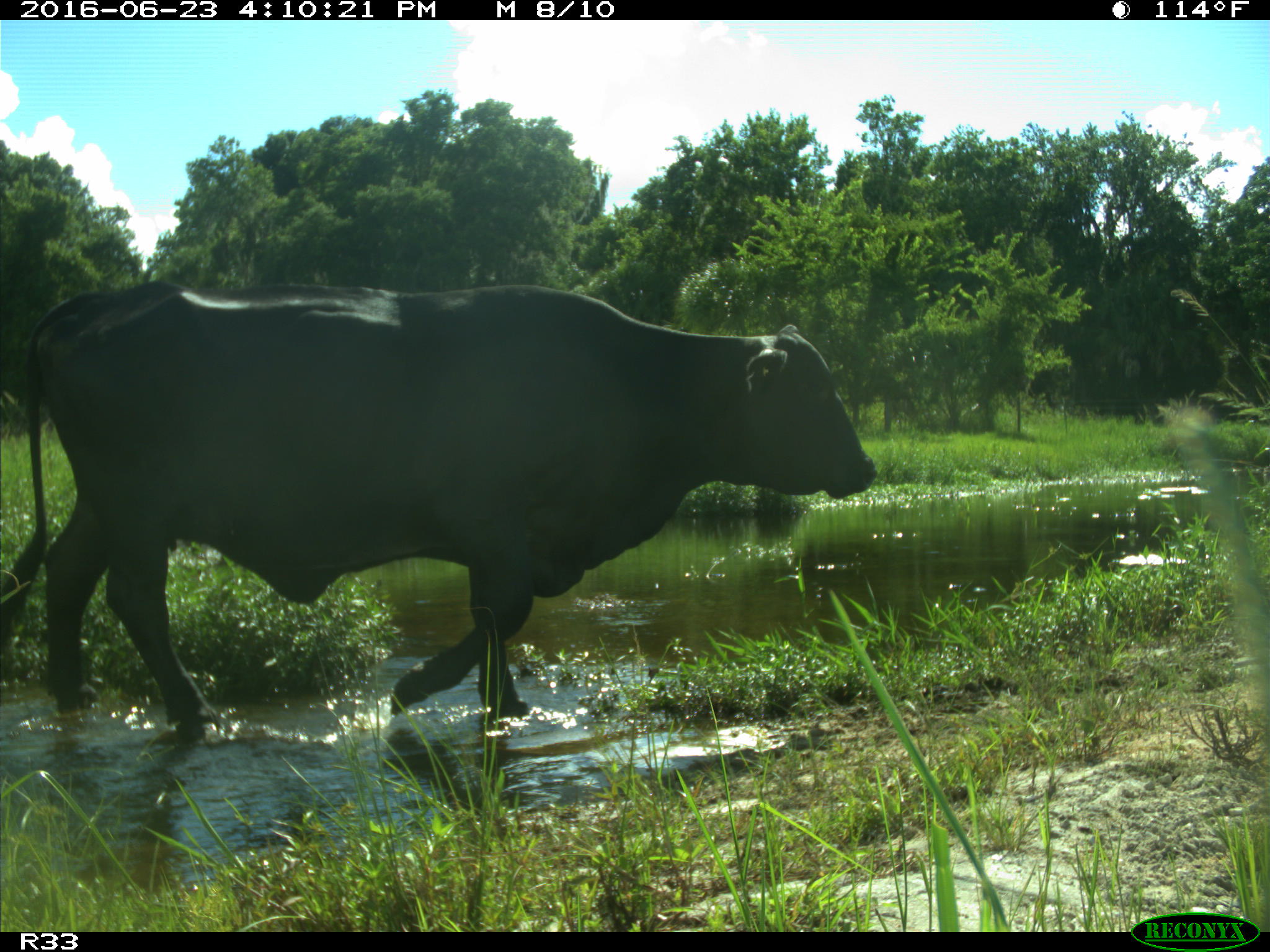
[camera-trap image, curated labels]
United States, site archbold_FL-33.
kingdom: Animalia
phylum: Chordata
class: Mammalia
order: Artiodactyla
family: Bovidae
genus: Bos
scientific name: Bos taurus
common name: domestic cow